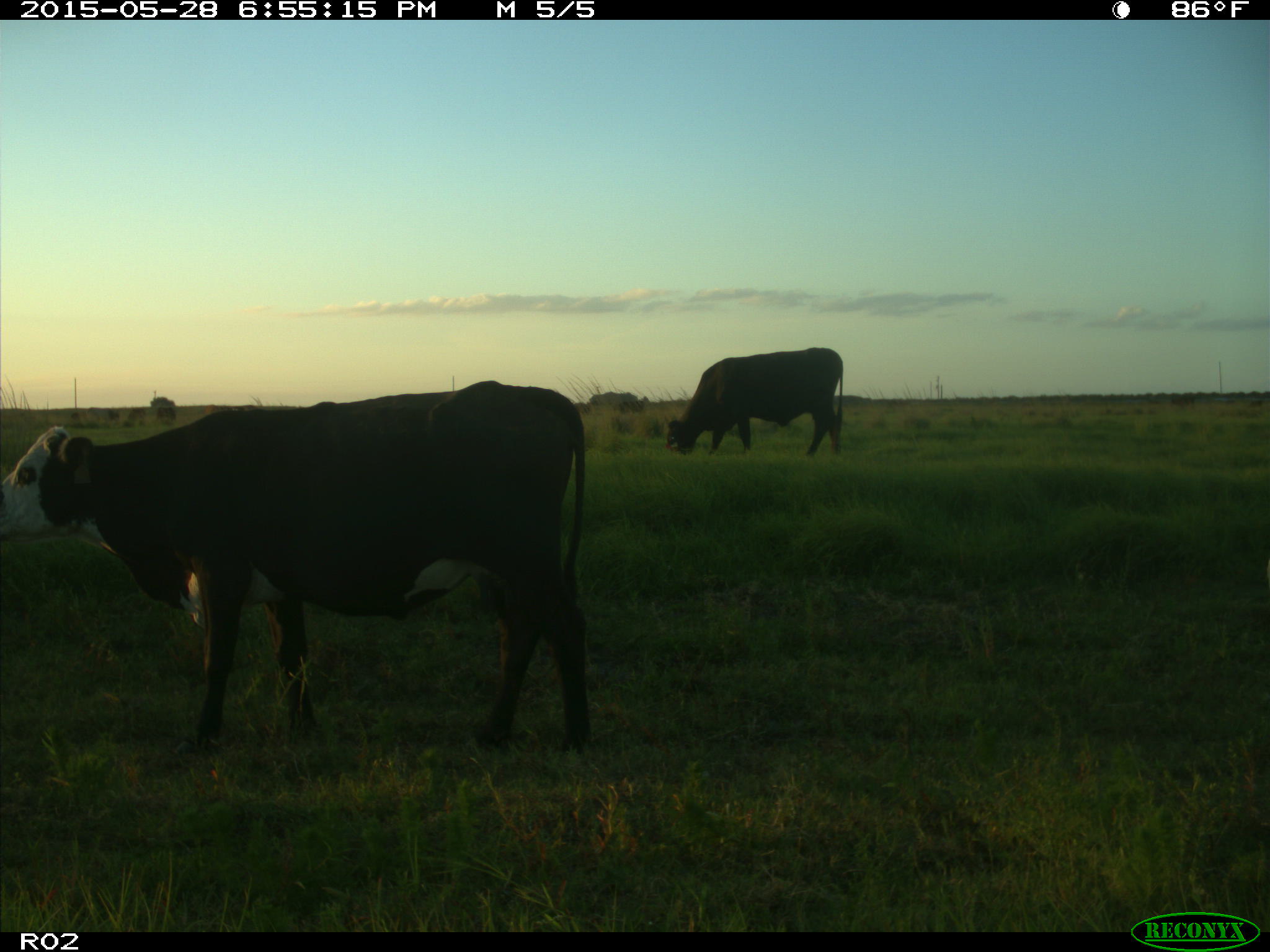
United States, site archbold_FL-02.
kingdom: Animalia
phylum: Chordata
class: Mammalia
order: Artiodactyla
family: Bovidae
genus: Bos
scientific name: Bos taurus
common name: domestic cow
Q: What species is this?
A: Bos taurus (domestic cow).